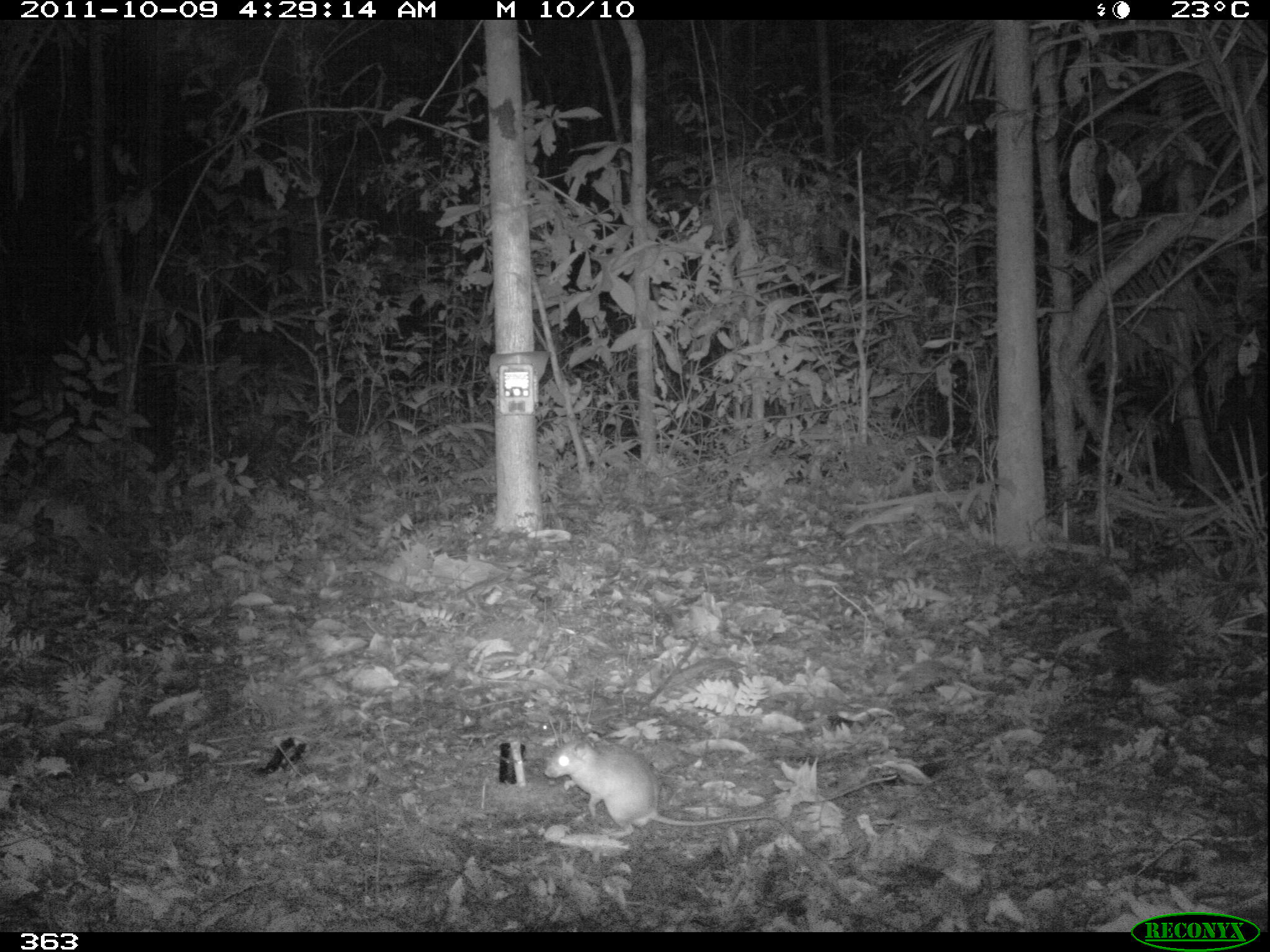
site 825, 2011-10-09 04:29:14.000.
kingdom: Animalia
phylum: Chordata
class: Mammalia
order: Rodentia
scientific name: Rodentia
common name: rodents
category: unknown rodent